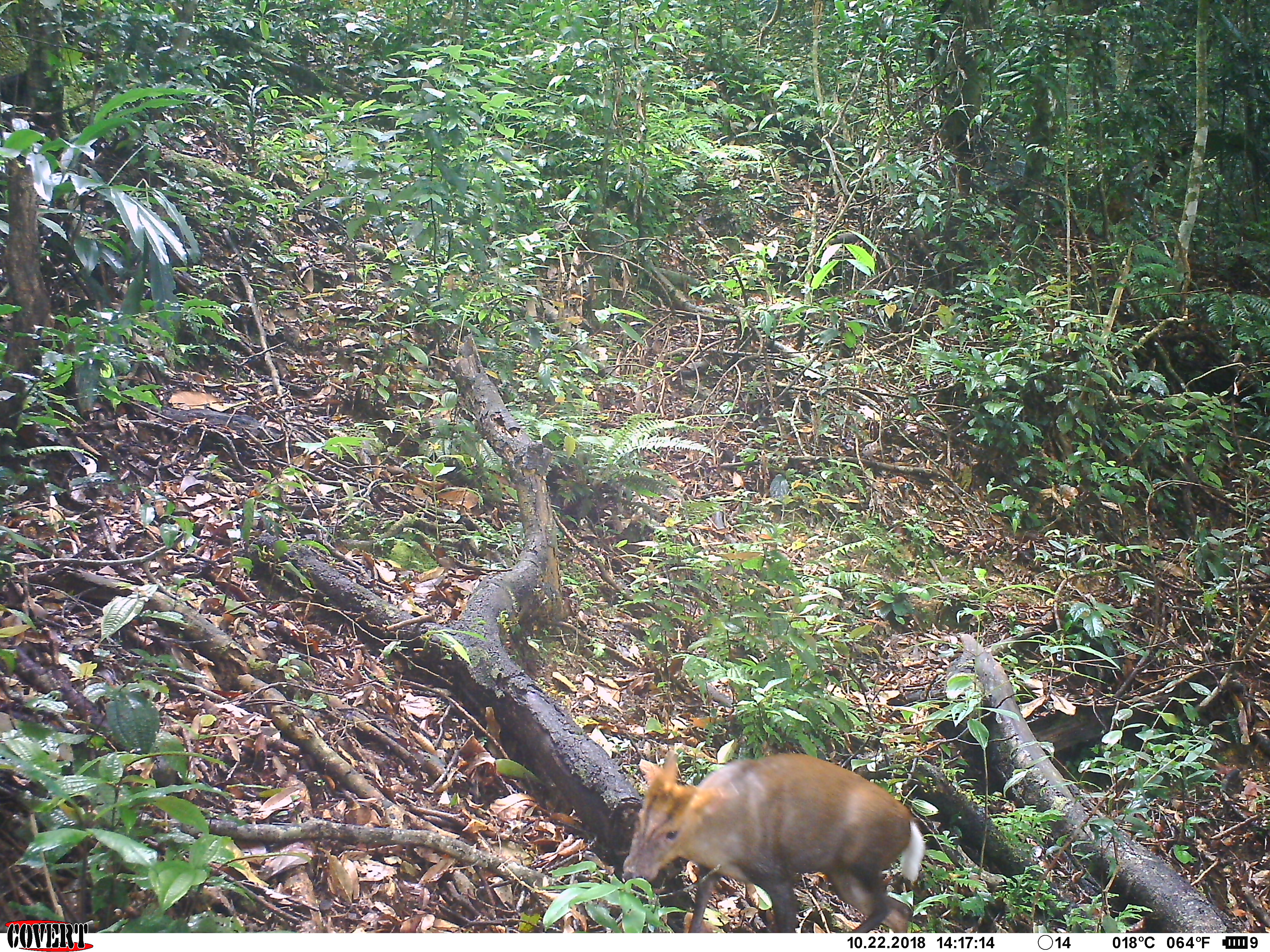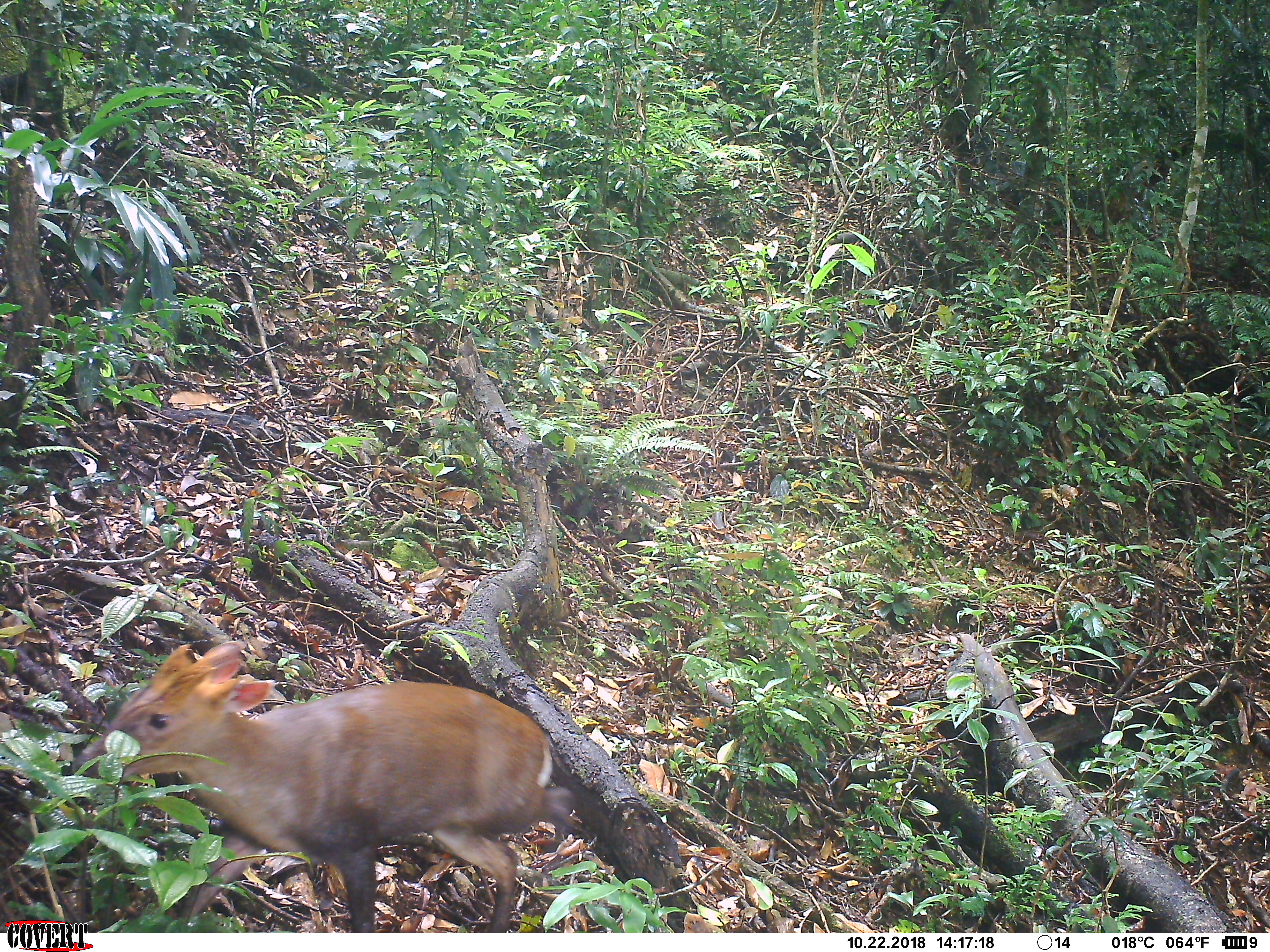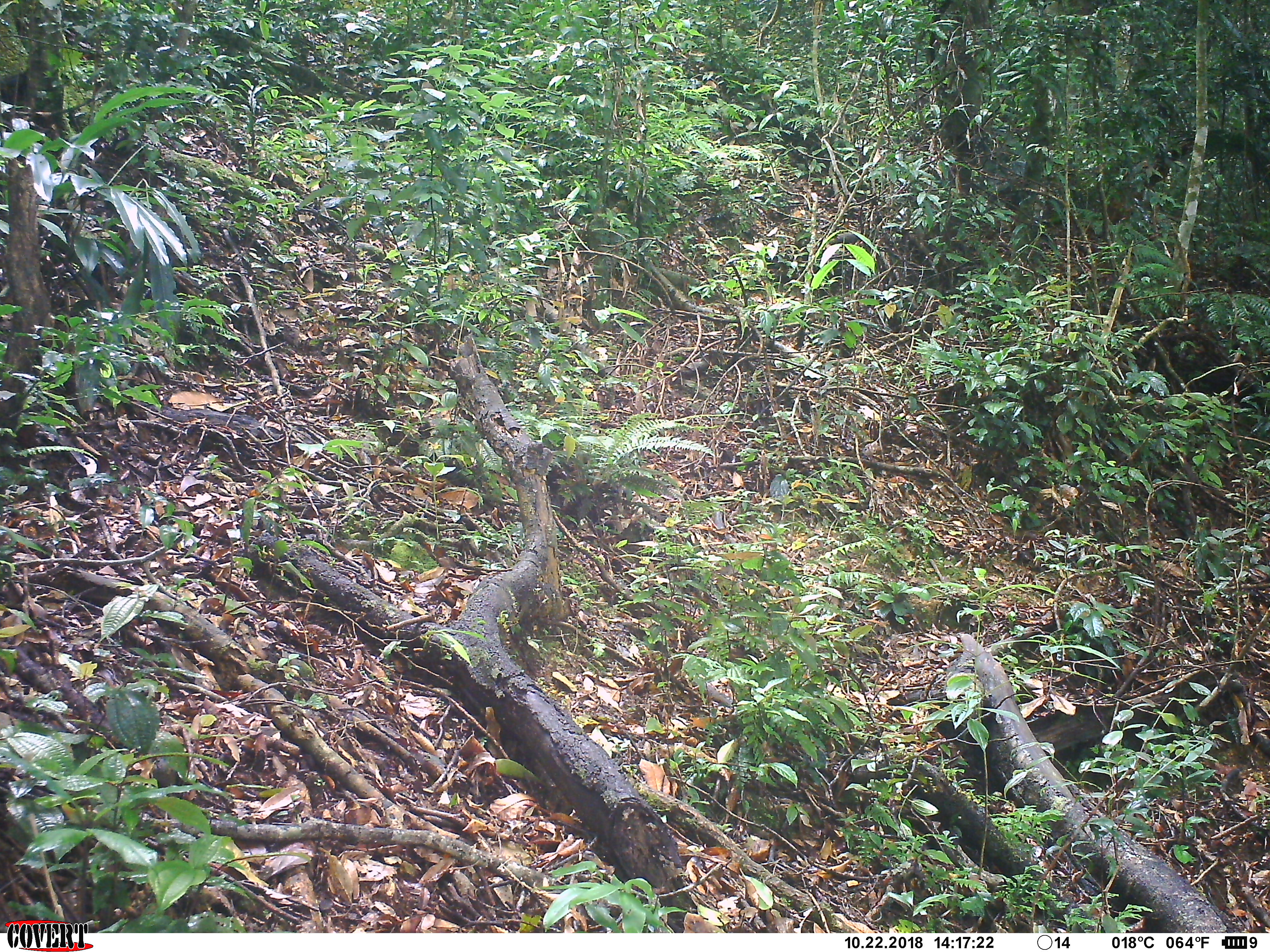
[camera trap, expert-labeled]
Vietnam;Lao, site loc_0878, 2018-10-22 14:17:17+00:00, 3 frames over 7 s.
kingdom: Animalia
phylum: Chordata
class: Mammalia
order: Artiodactyla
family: Cervidae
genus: Muntiacus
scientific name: Muntiacus rooseveltorum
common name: roosevelt's muntjac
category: roosevelts muntjac group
Roosevelts muntjac group (roosevelt's muntjac) (Muntiacus rooseveltorum). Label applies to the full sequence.